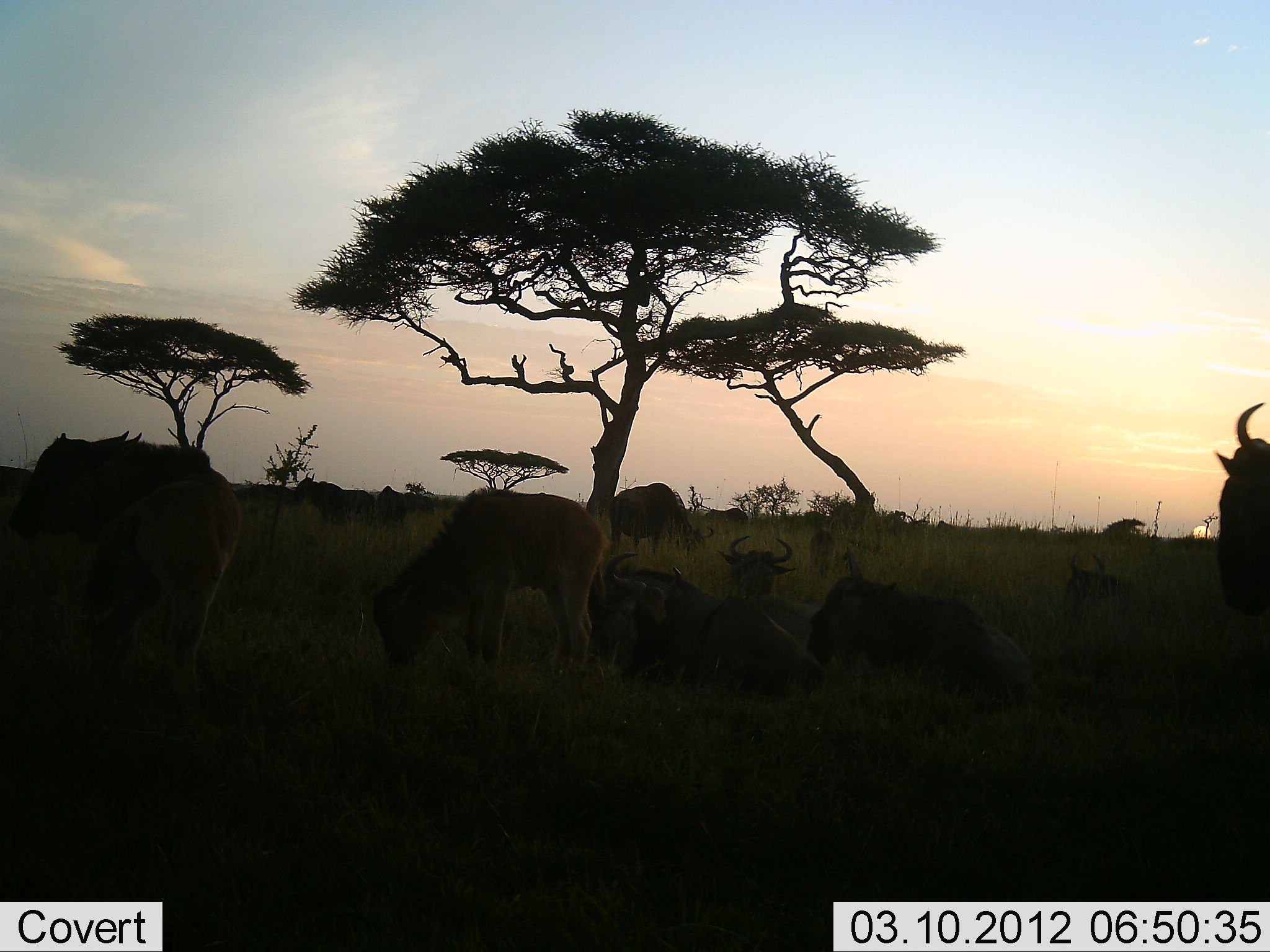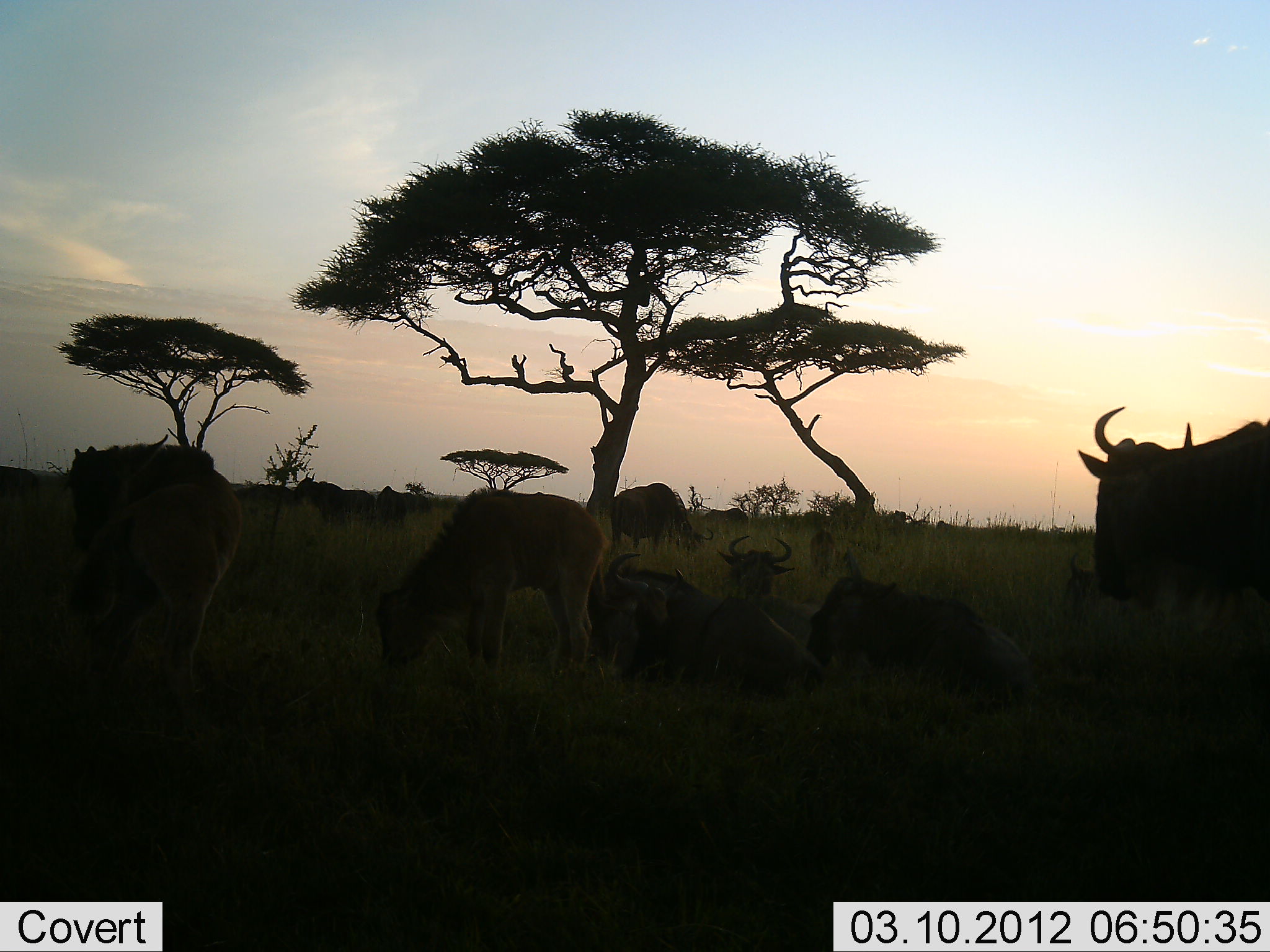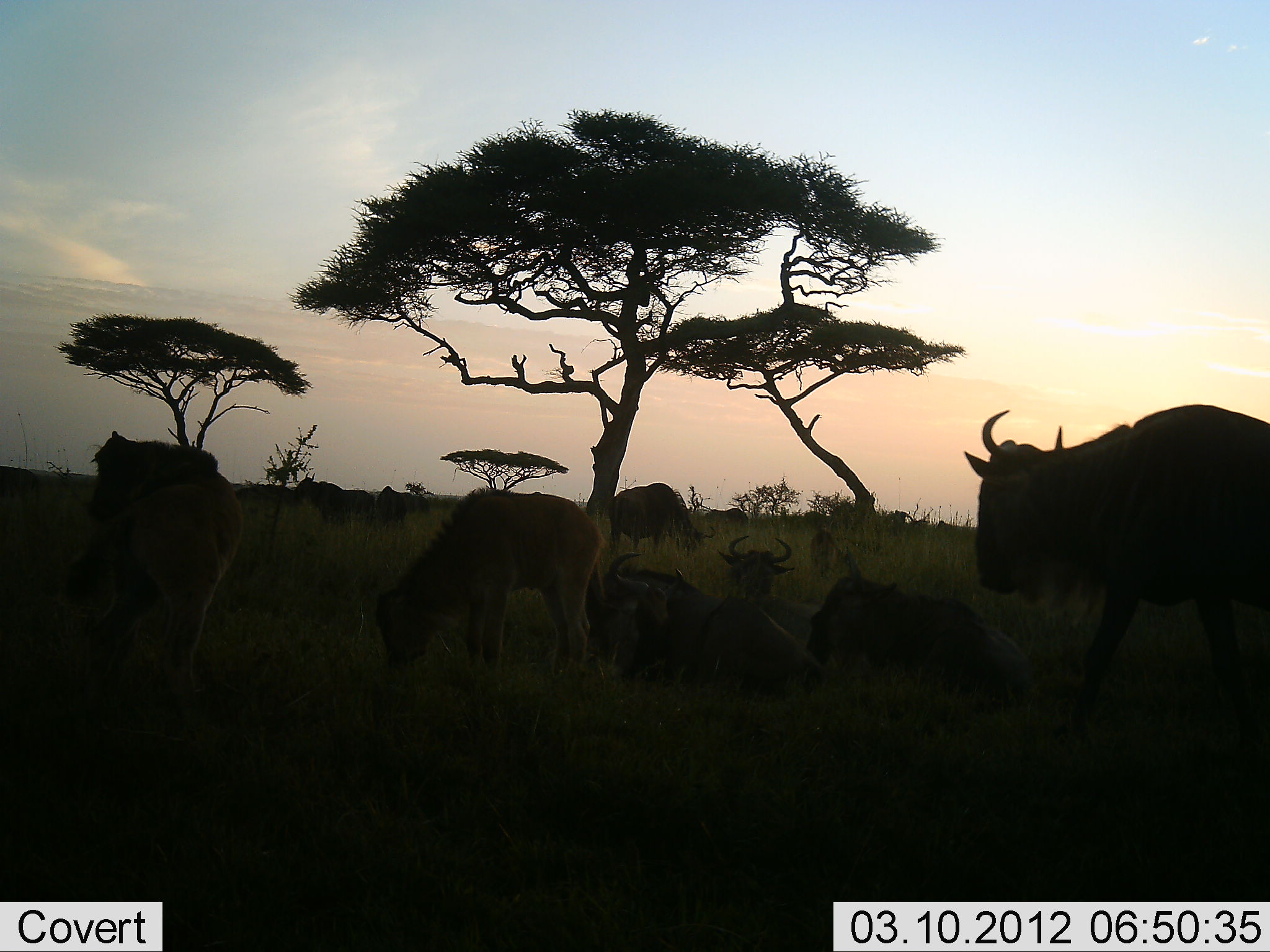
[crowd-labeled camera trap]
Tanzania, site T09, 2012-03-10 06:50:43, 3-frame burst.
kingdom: Animalia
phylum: Chordata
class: Mammalia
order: Artiodactyla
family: Bovidae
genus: Connochaetes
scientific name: Connochaetes taurinus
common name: blue wildebeest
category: wildebeest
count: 9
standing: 67%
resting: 100%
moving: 22%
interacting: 11%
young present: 22%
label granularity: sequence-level